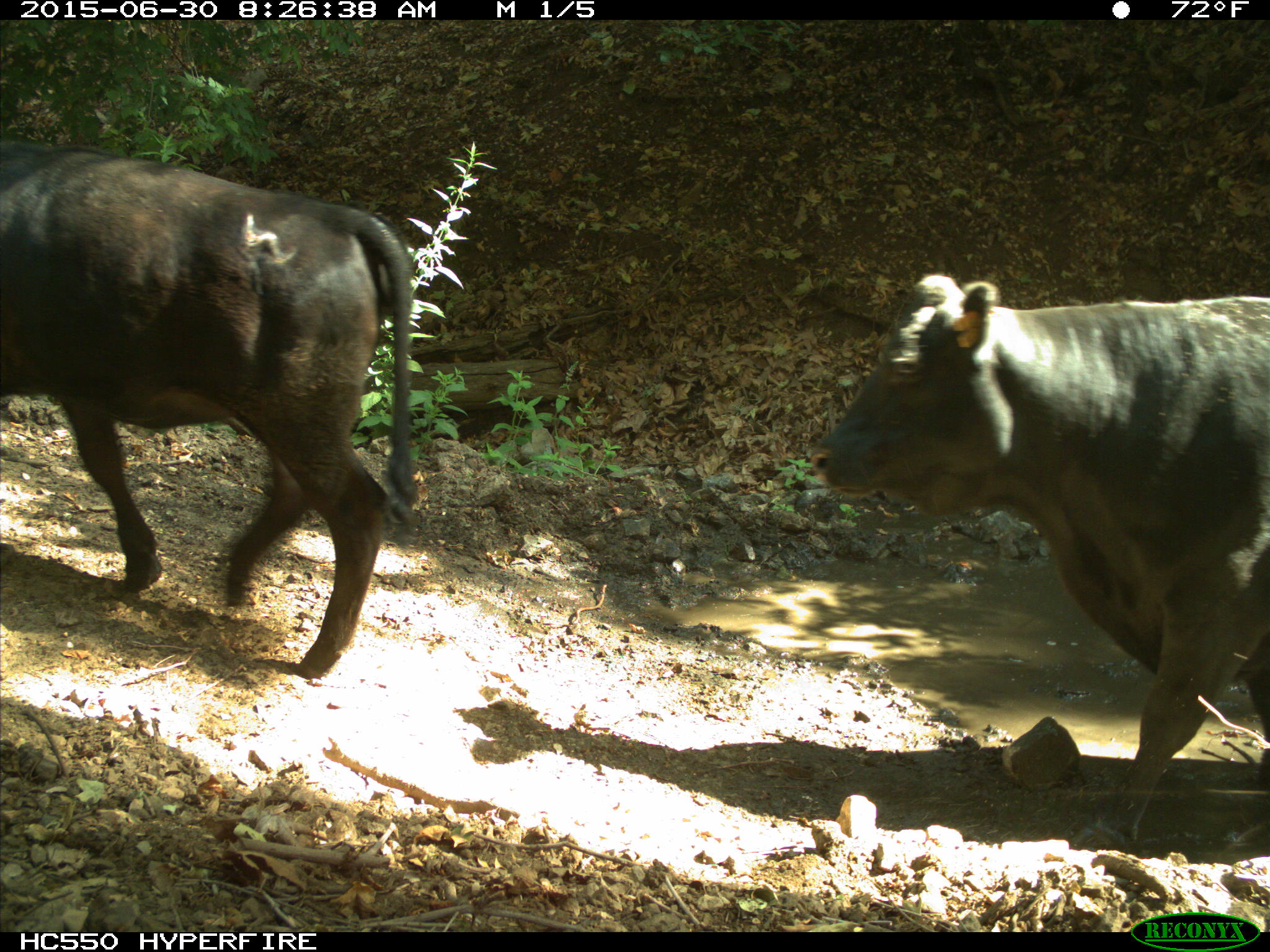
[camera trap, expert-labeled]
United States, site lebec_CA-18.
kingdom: Animalia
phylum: Chordata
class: Mammalia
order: Artiodactyla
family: Bovidae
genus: Bos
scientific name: Bos taurus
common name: domestic cow